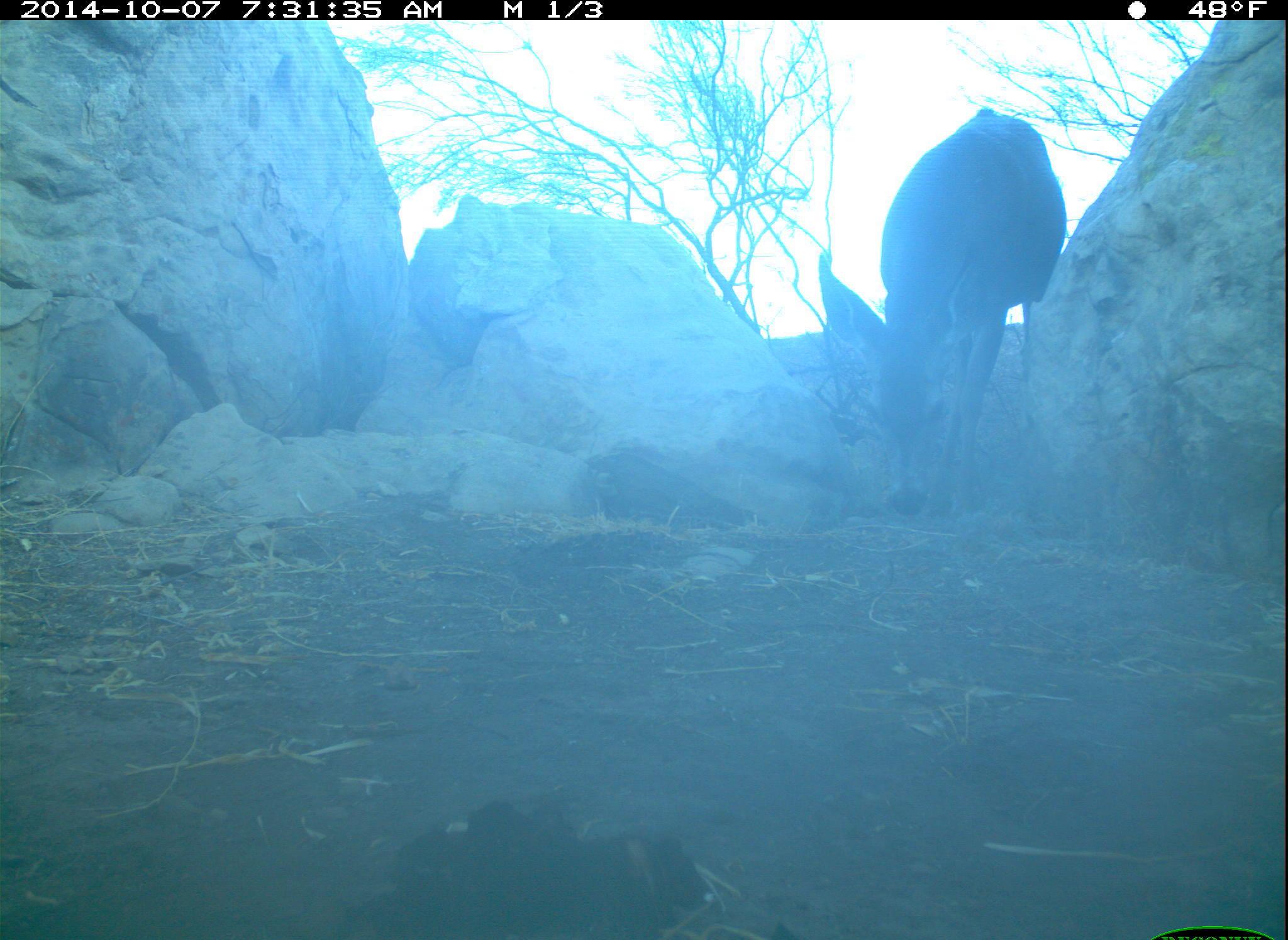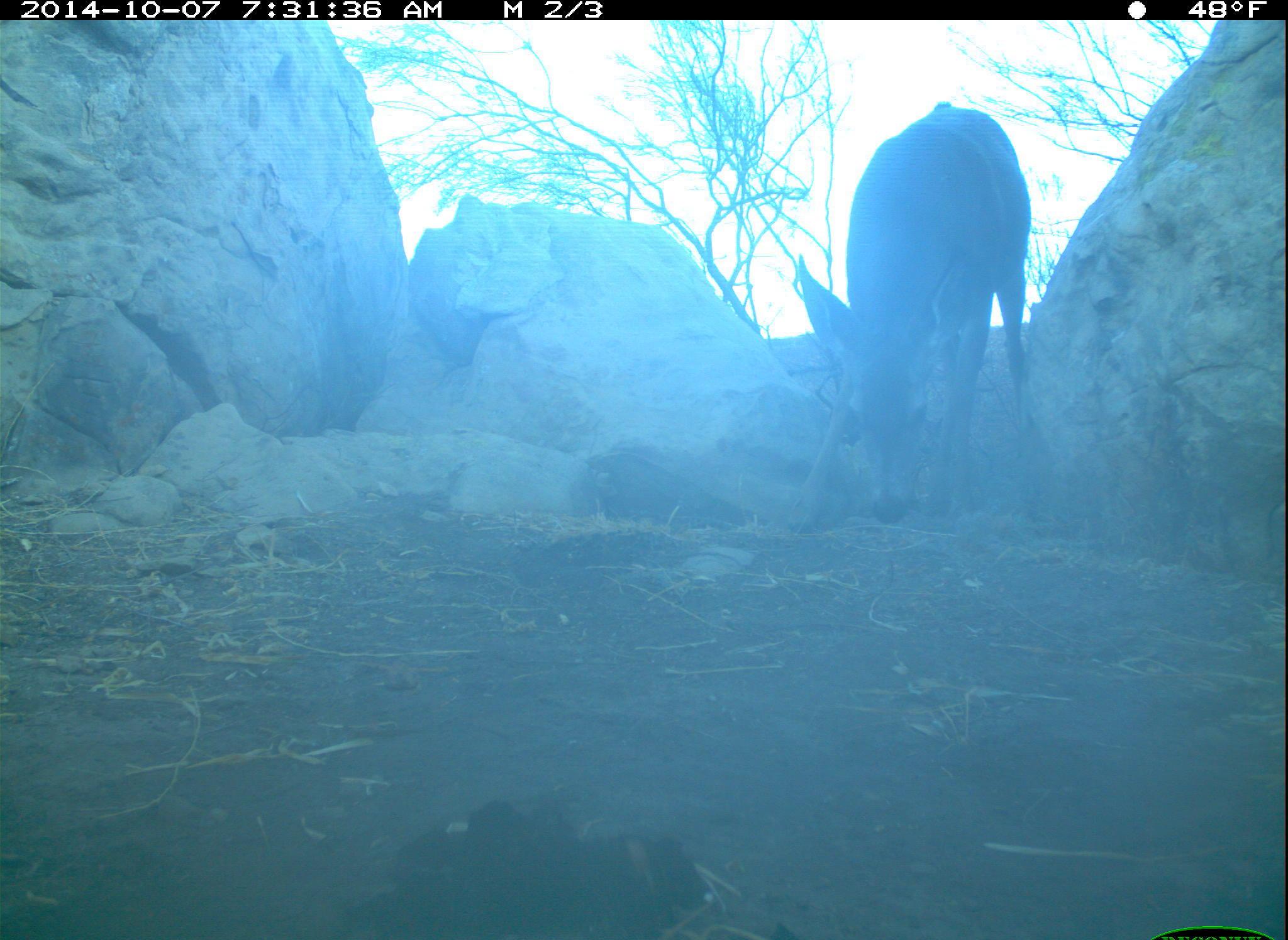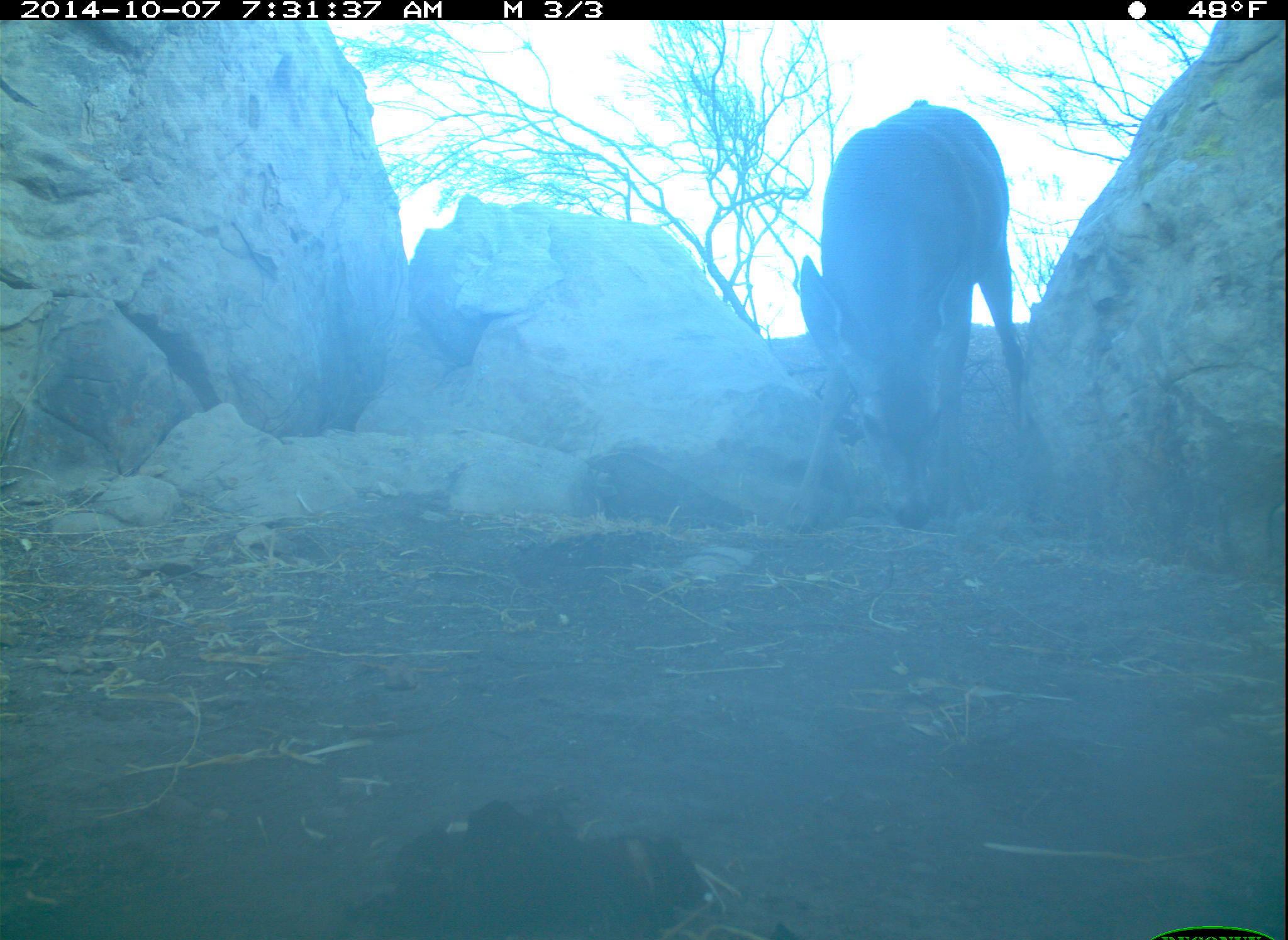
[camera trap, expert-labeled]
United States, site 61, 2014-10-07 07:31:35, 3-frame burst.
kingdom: Animalia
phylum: Chordata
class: Mammalia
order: Artiodactyla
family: Cervidae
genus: Odocoileus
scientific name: Odocoileus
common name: deer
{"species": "deer (Odocoileus)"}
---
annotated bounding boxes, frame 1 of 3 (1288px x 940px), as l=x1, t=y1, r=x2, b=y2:
deer: l=797, t=92, r=1088, b=514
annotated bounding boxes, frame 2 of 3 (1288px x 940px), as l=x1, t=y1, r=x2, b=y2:
deer: l=768, t=76, r=1090, b=559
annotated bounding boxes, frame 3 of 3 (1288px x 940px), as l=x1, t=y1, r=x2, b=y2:
deer: l=771, t=100, r=1074, b=533